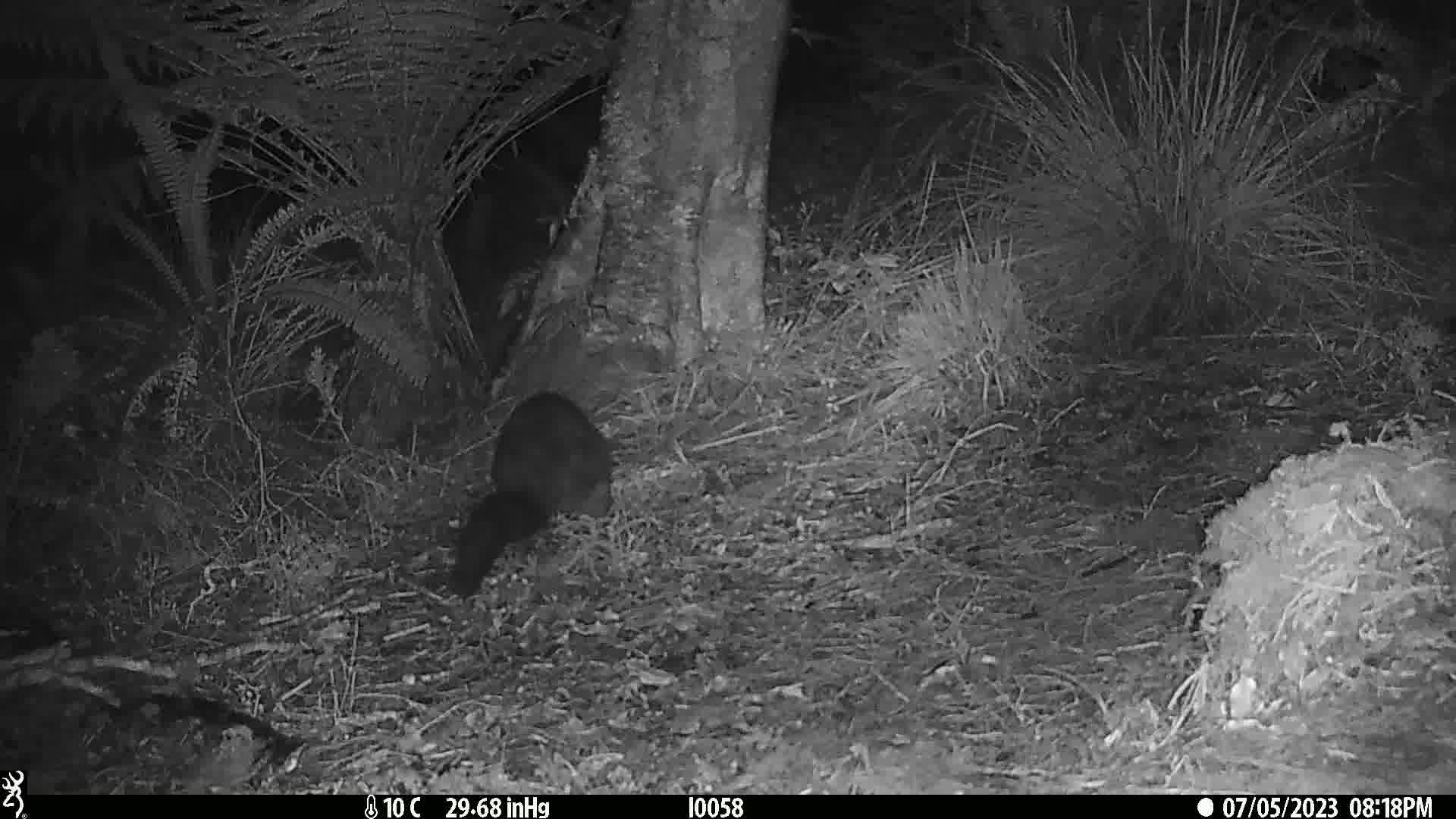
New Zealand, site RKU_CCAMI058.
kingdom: Animalia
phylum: Chordata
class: Mammalia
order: Diprotodontia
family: Phalangeridae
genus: Trichosurus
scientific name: Trichosurus vulpecula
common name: common brushtail possum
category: possum